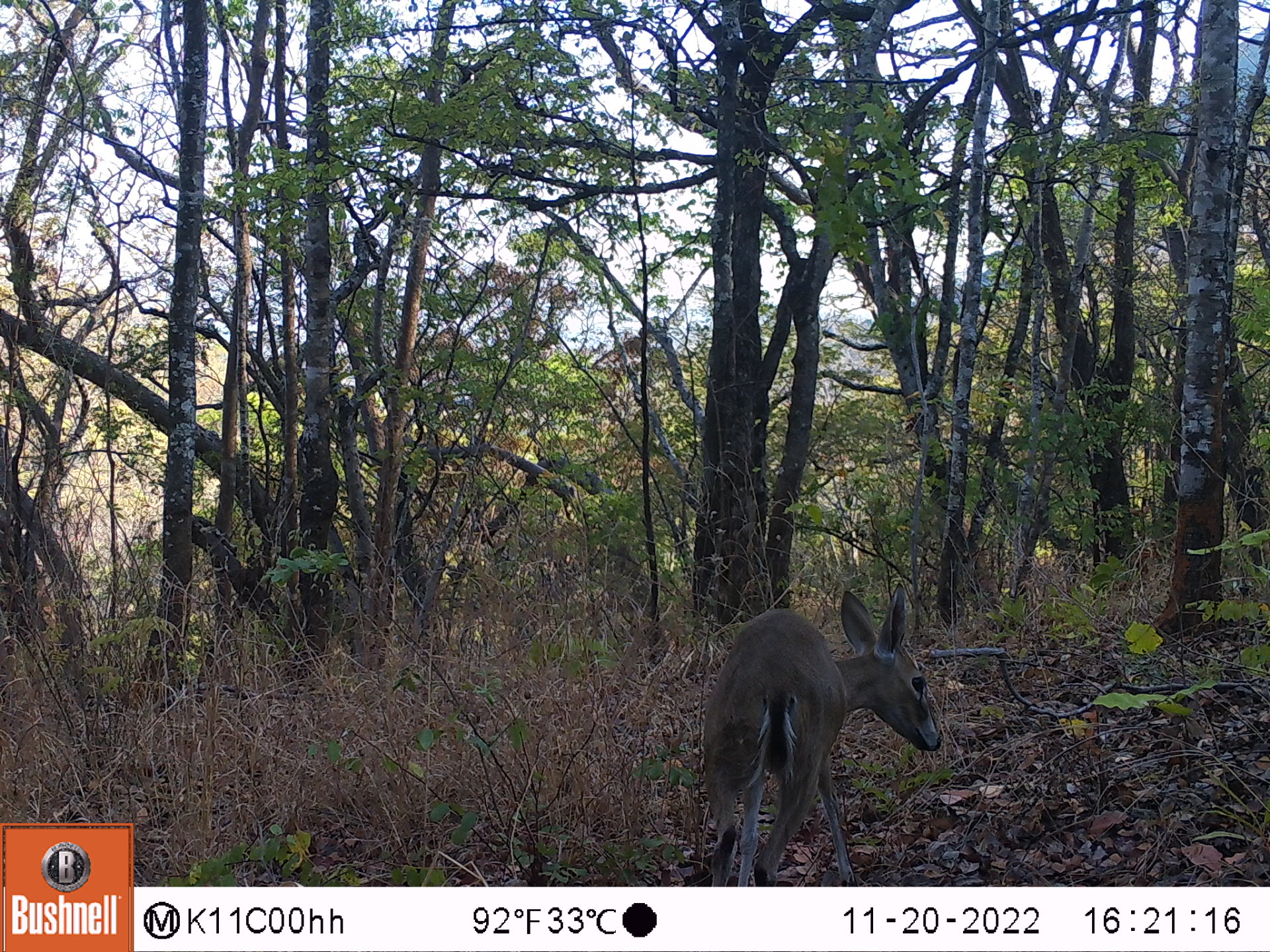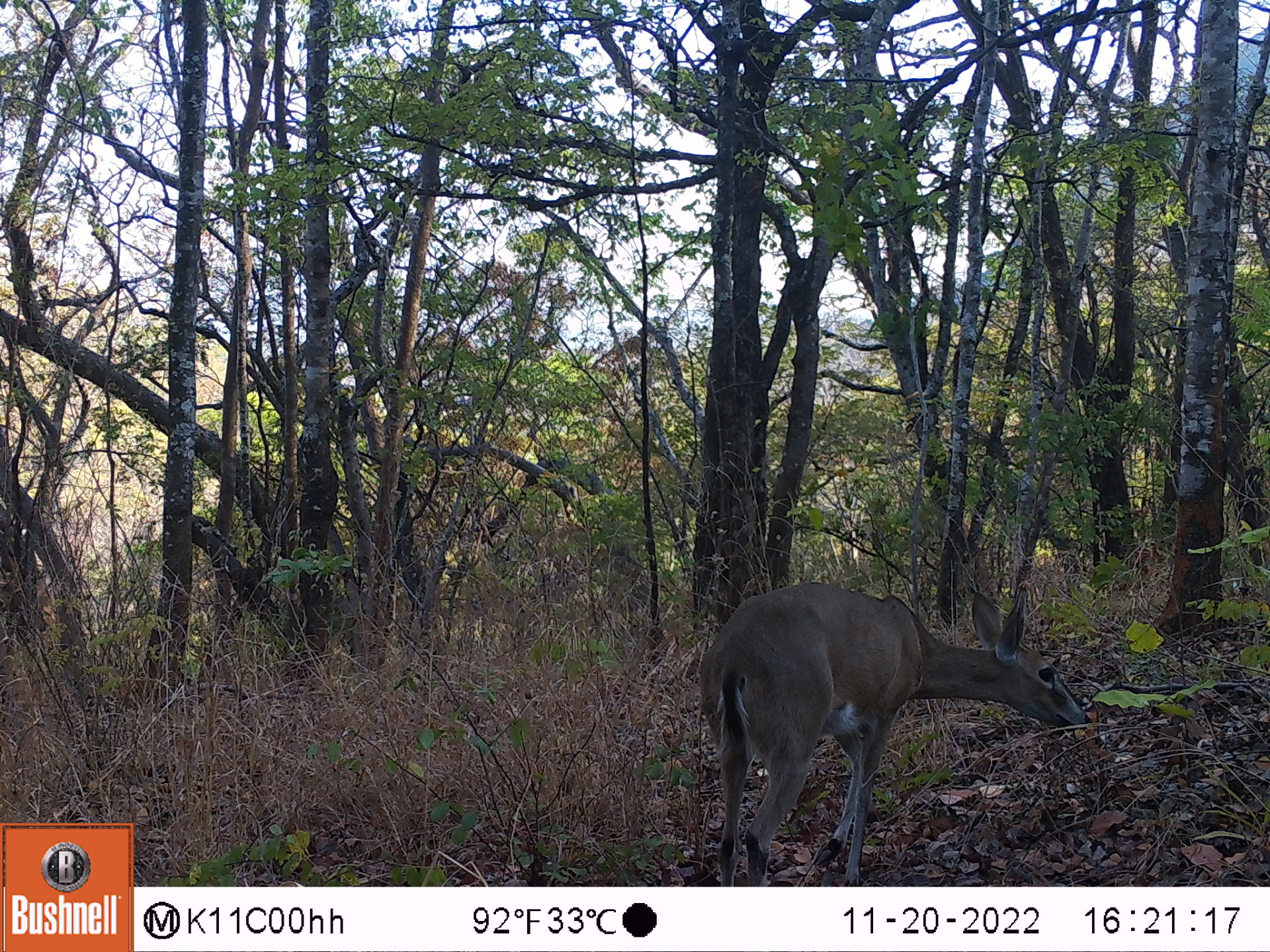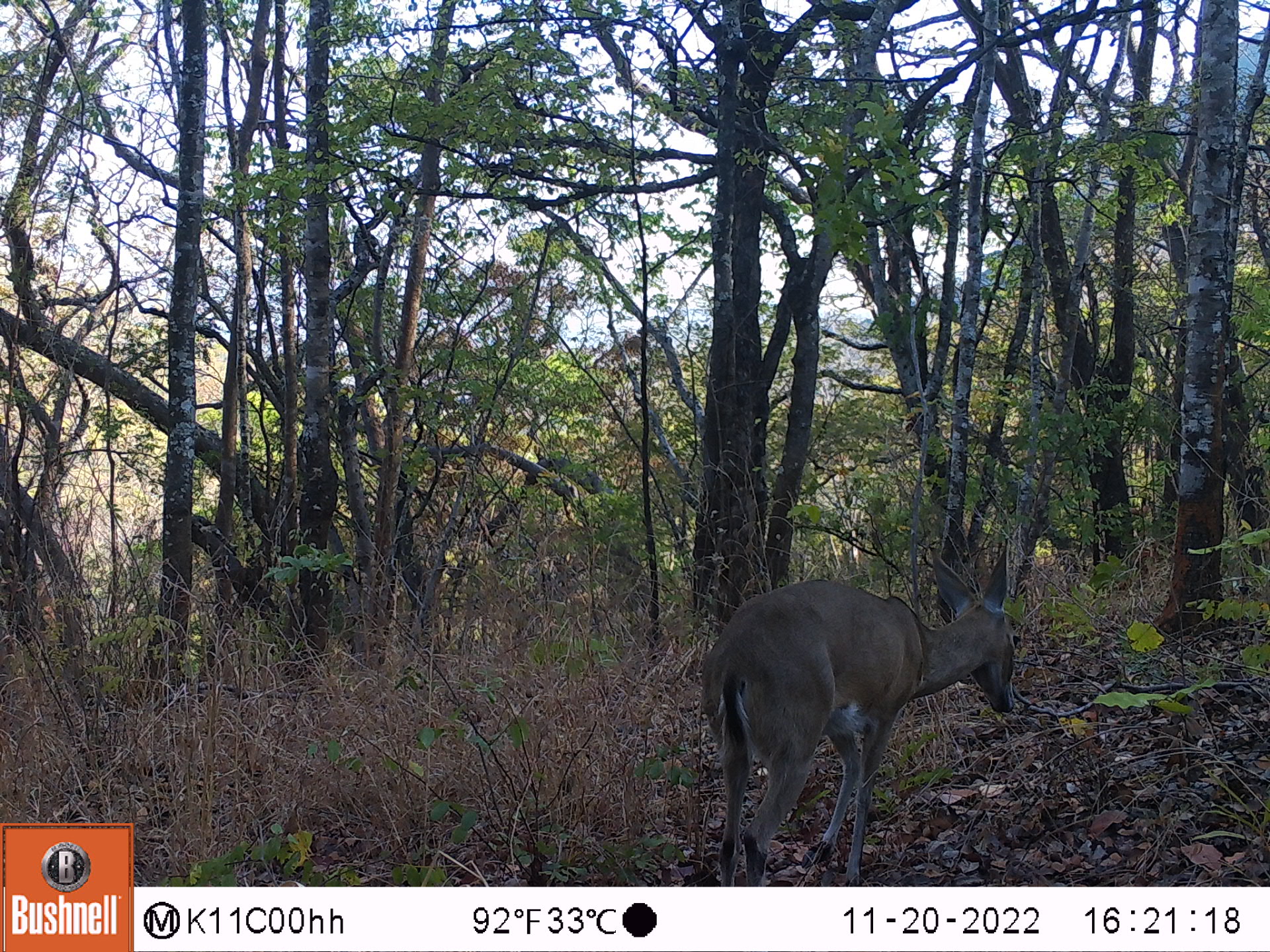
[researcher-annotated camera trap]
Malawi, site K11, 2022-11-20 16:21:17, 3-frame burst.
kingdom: Animalia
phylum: Chordata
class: Mammalia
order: Artiodactyla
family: Bovidae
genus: Sylvicapra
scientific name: Sylvicapra grimmia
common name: common duiker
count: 1